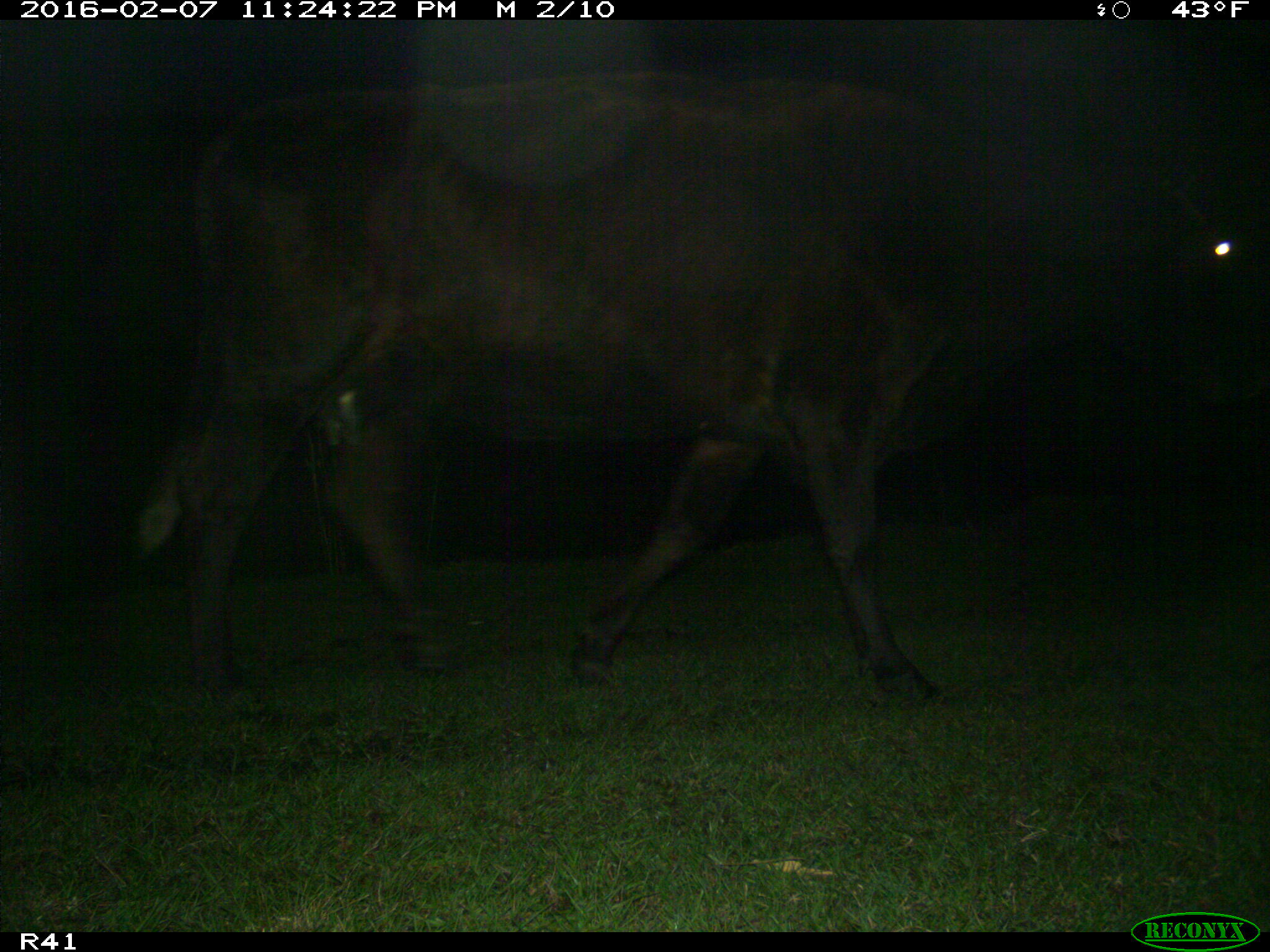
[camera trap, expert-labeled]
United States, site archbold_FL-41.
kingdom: Animalia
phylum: Chordata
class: Mammalia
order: Artiodactyla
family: Bovidae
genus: Bos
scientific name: Bos taurus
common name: domestic cow